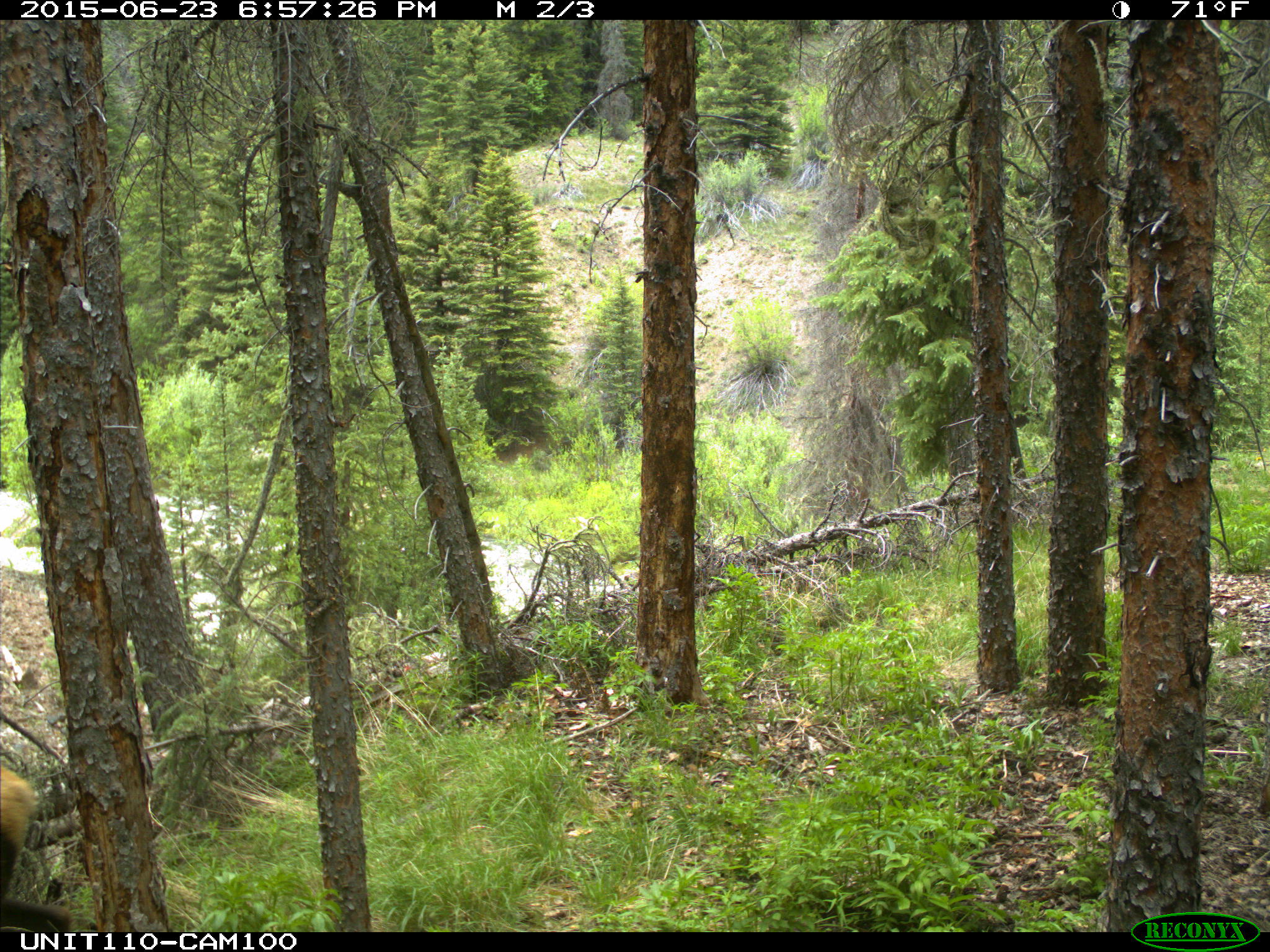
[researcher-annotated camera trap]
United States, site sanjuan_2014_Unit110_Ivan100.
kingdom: Animalia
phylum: Chordata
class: Mammalia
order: Artiodactyla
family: Cervidae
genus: Cervus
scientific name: Cervus elaphus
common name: red deer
Cervus elaphus (red deer).